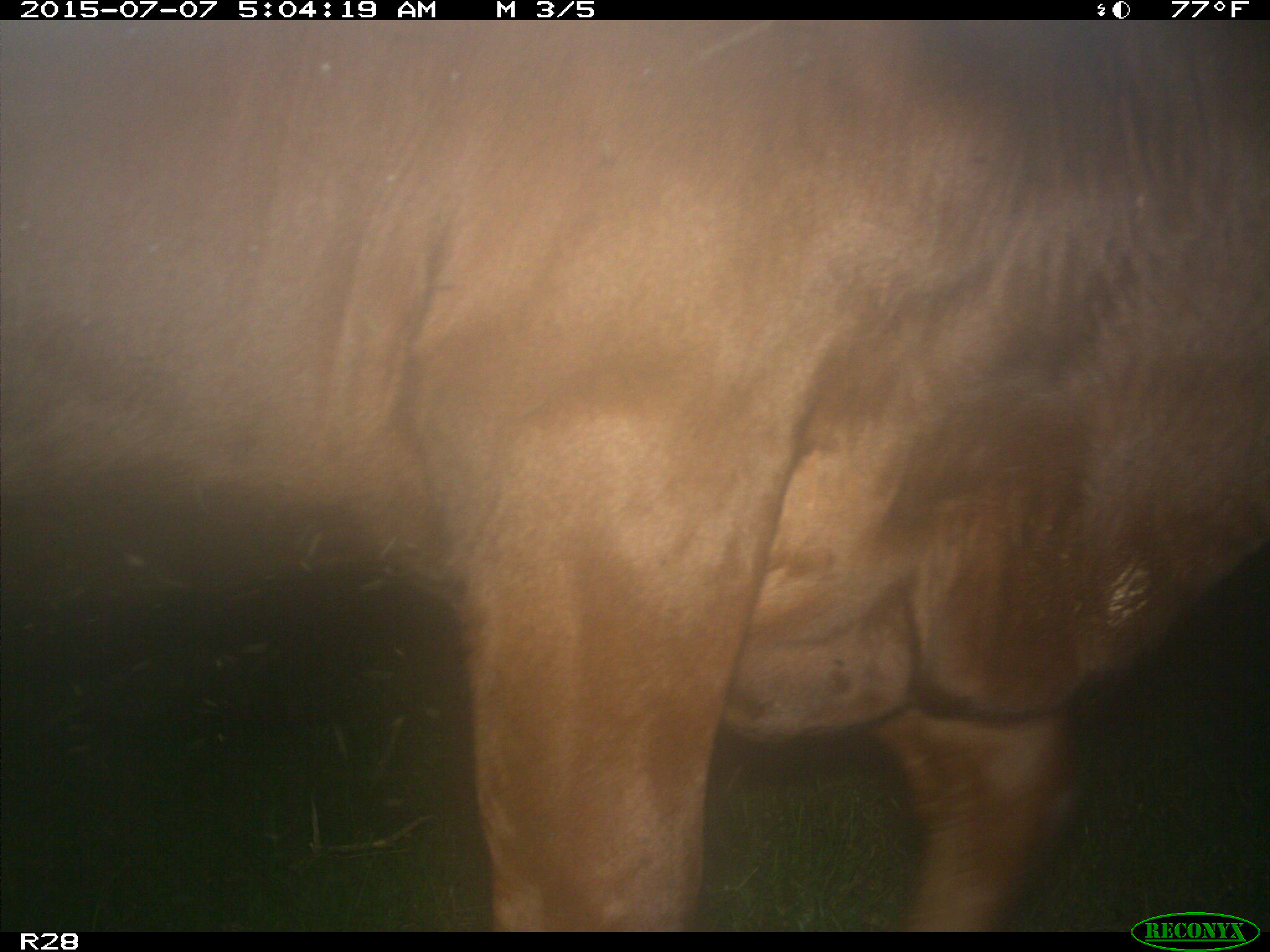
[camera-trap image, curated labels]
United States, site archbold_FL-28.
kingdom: Animalia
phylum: Chordata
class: Mammalia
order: Artiodactyla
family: Bovidae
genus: Bos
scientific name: Bos taurus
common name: domestic cow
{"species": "Bos taurus (domestic cow)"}